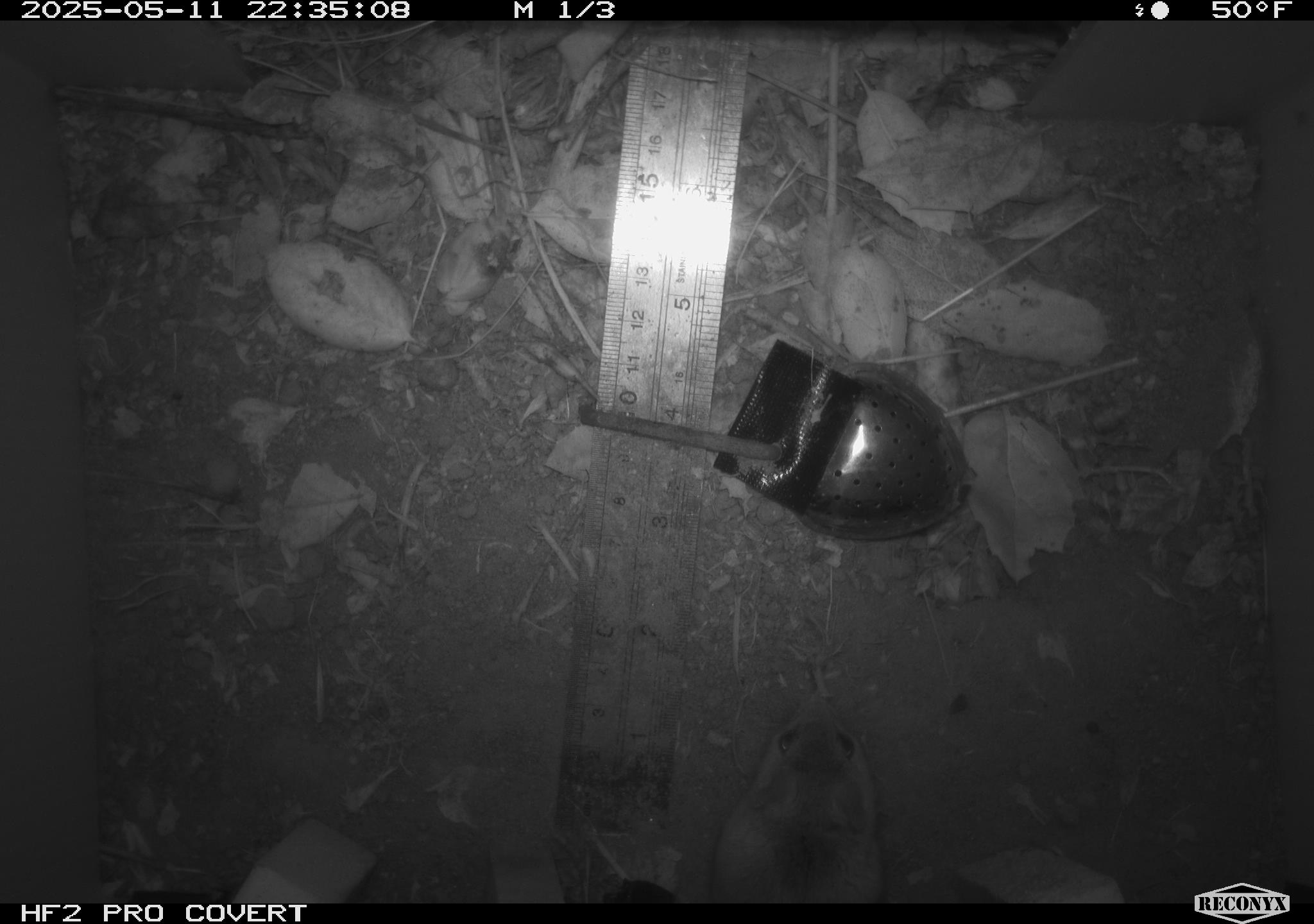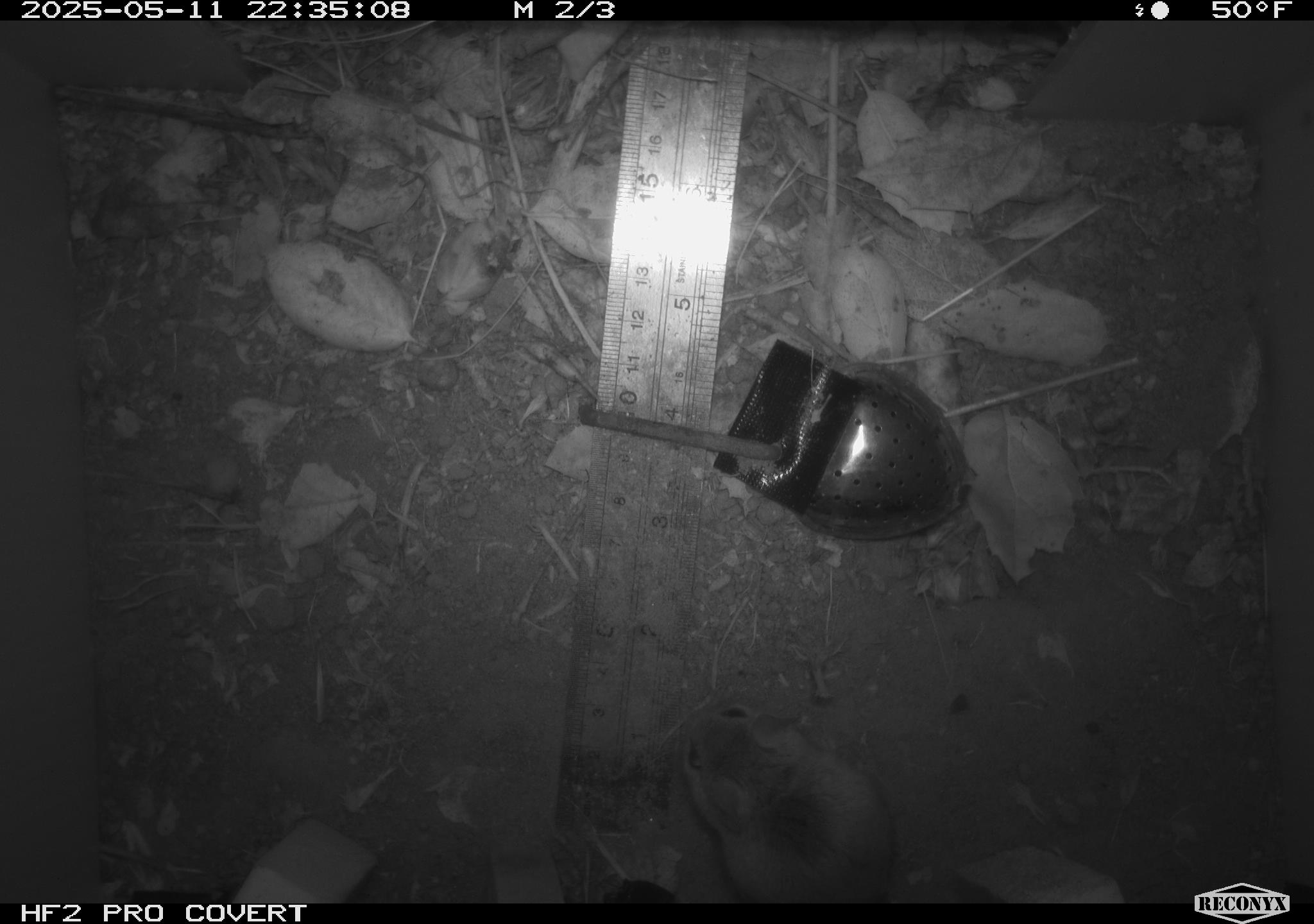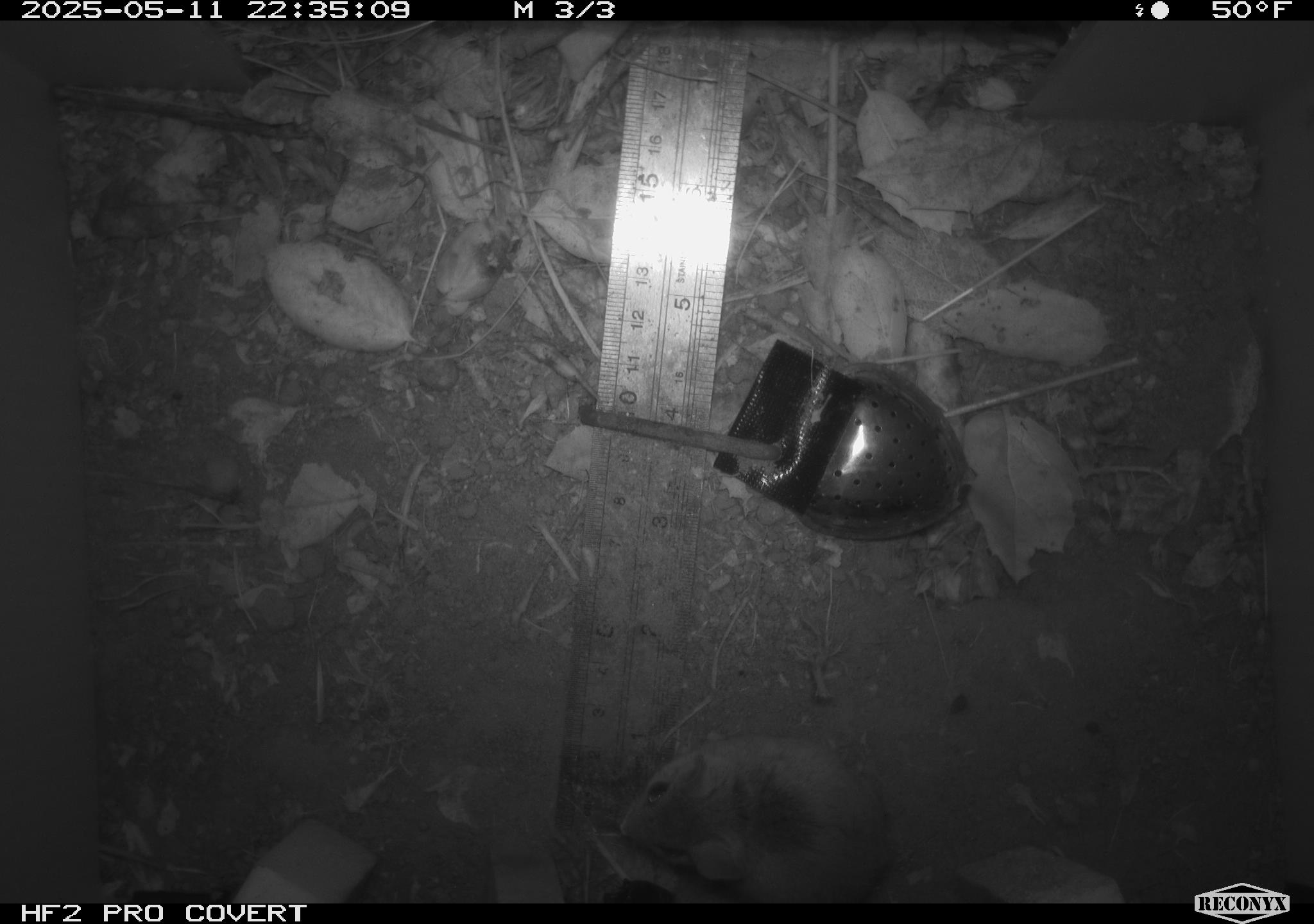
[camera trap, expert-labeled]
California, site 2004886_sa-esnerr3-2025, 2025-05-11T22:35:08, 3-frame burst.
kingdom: Animalia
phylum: Chordata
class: Mammalia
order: Rodentia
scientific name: Rodentia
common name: rodent